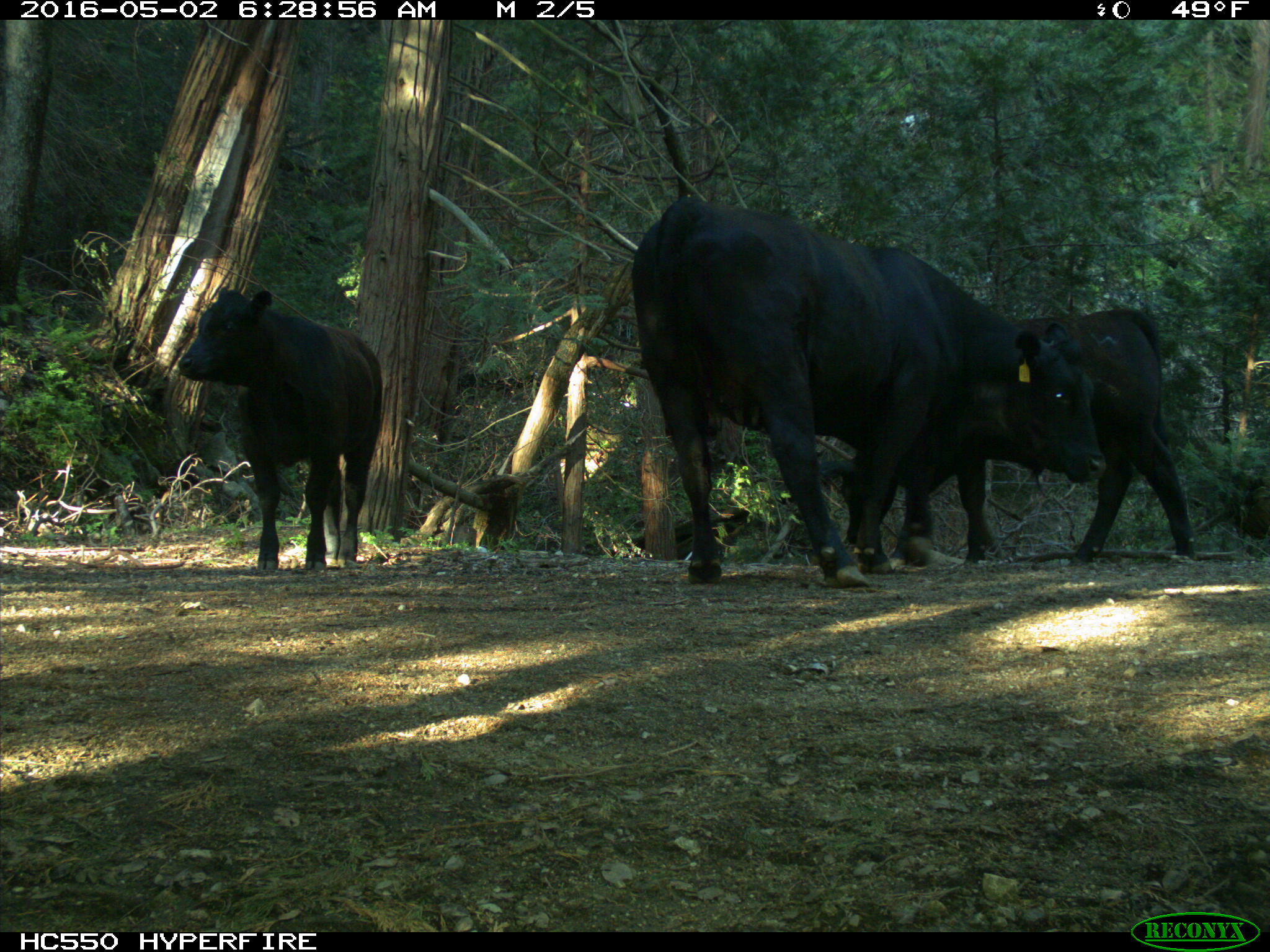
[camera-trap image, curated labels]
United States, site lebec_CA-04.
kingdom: Animalia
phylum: Chordata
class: Mammalia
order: Artiodactyla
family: Bovidae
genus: Bos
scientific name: Bos taurus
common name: domestic cow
Bos taurus (domestic cow).